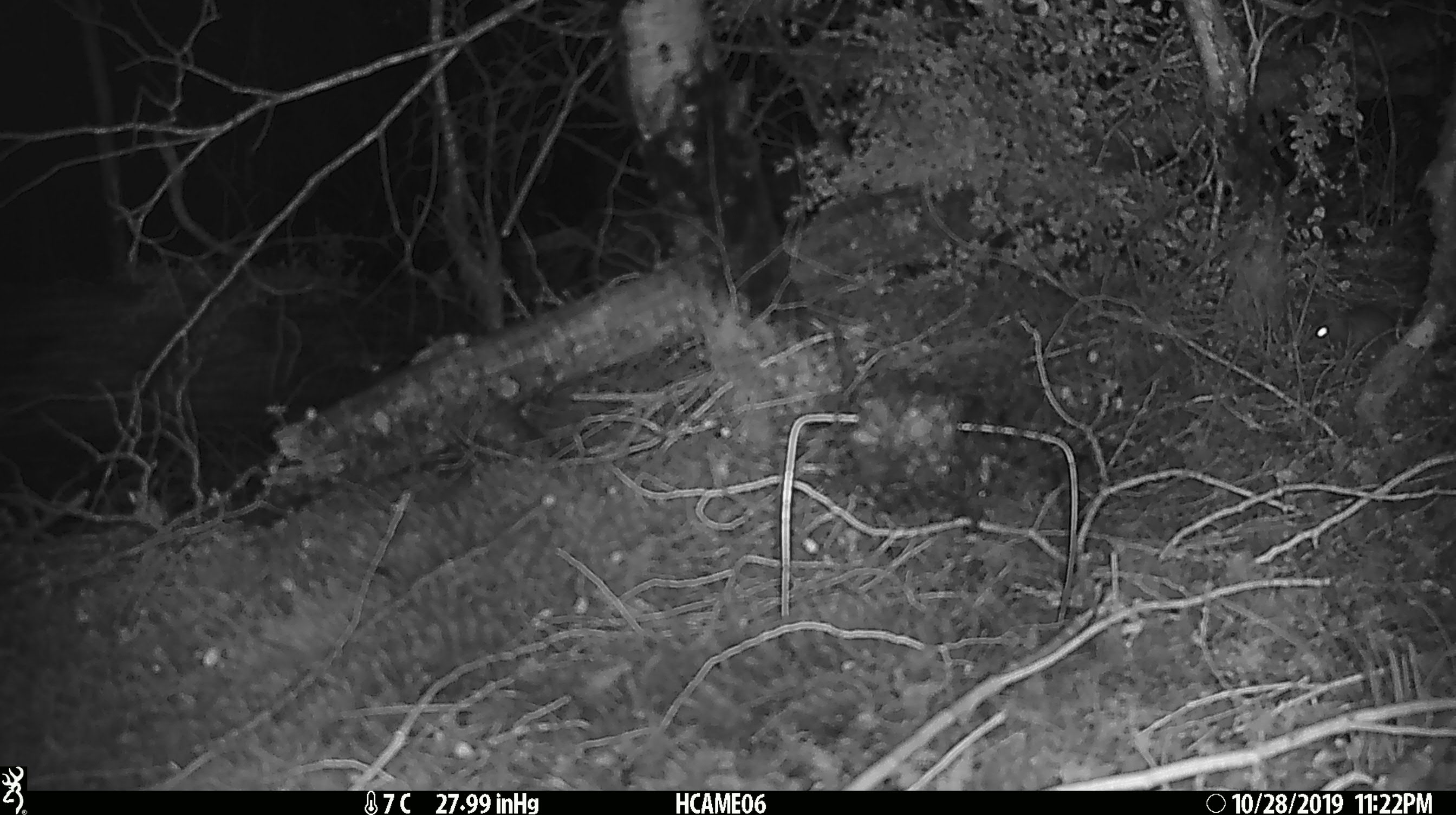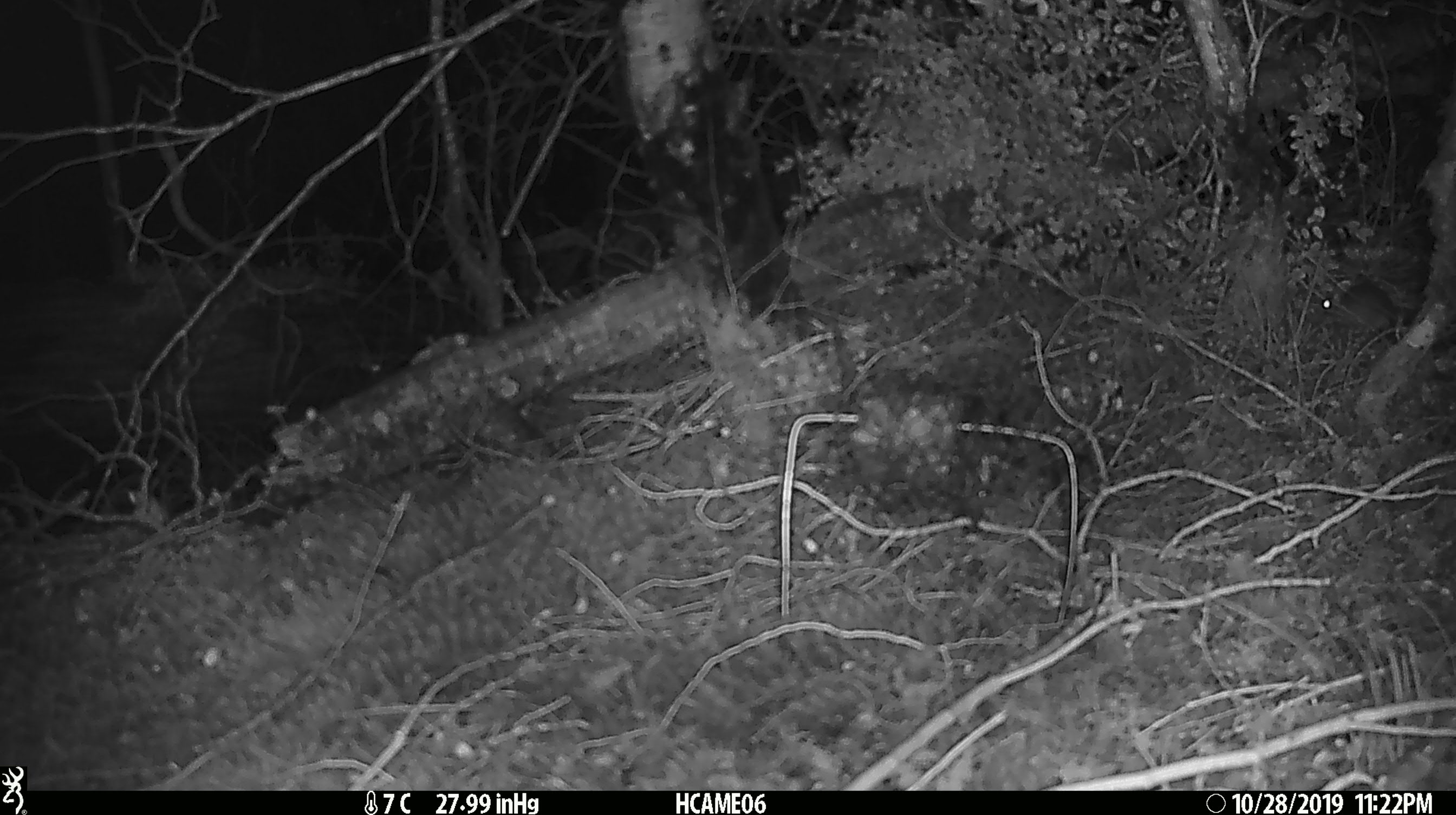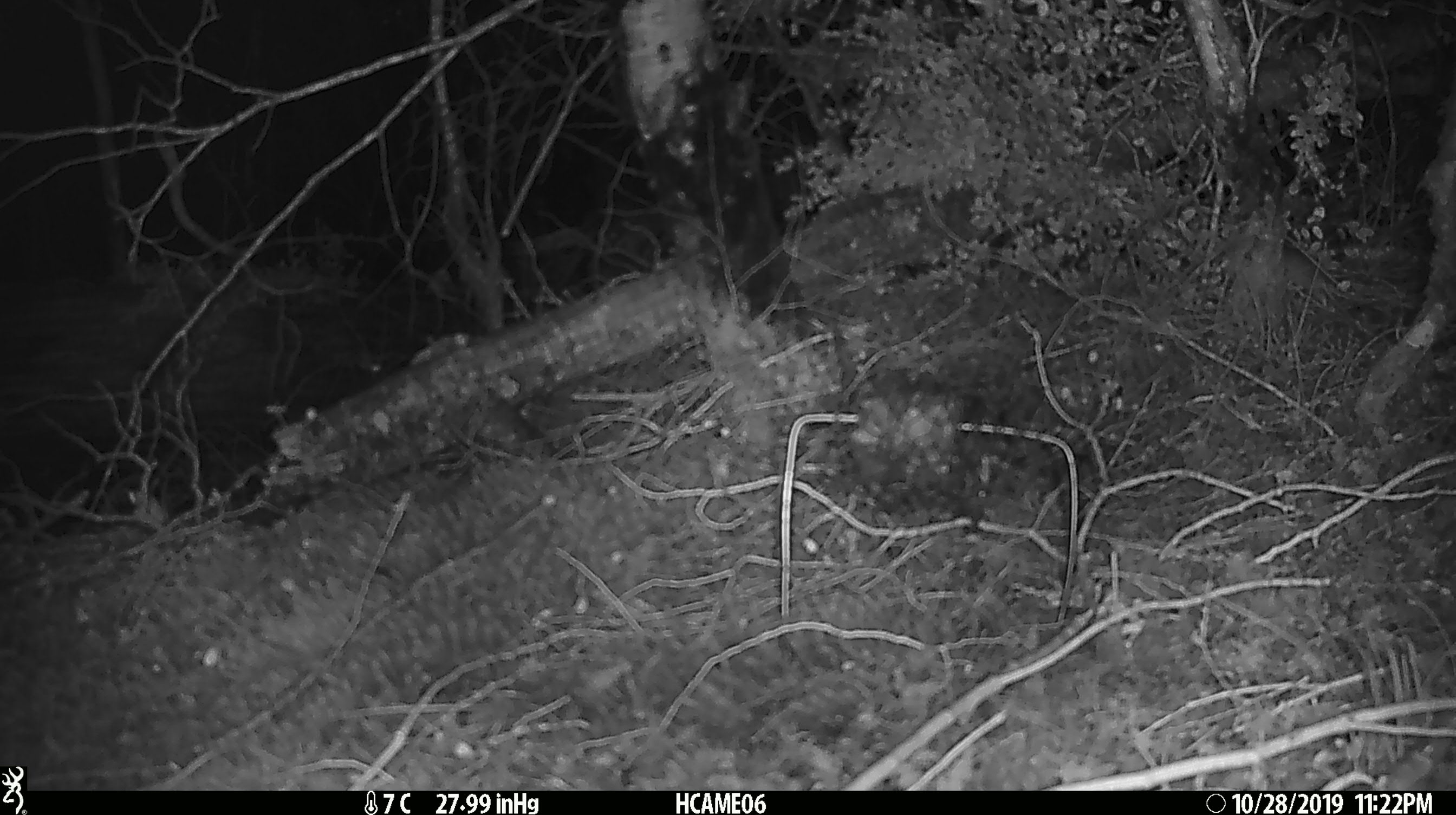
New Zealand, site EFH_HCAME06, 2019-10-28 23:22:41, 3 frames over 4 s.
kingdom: Animalia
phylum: Chordata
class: Mammalia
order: Rodentia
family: Muridae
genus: Mus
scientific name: Mus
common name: mouse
Mouse (Mus).